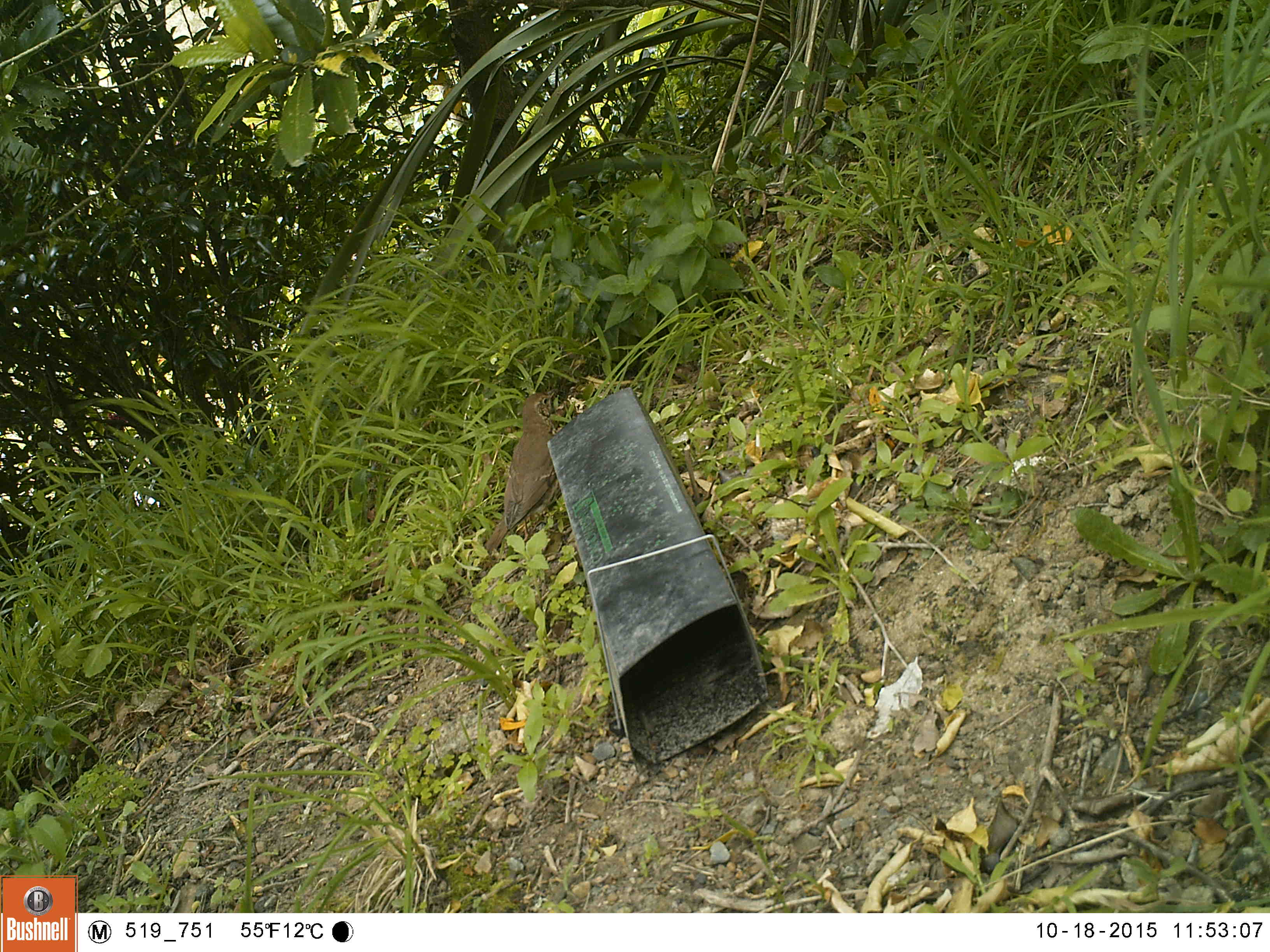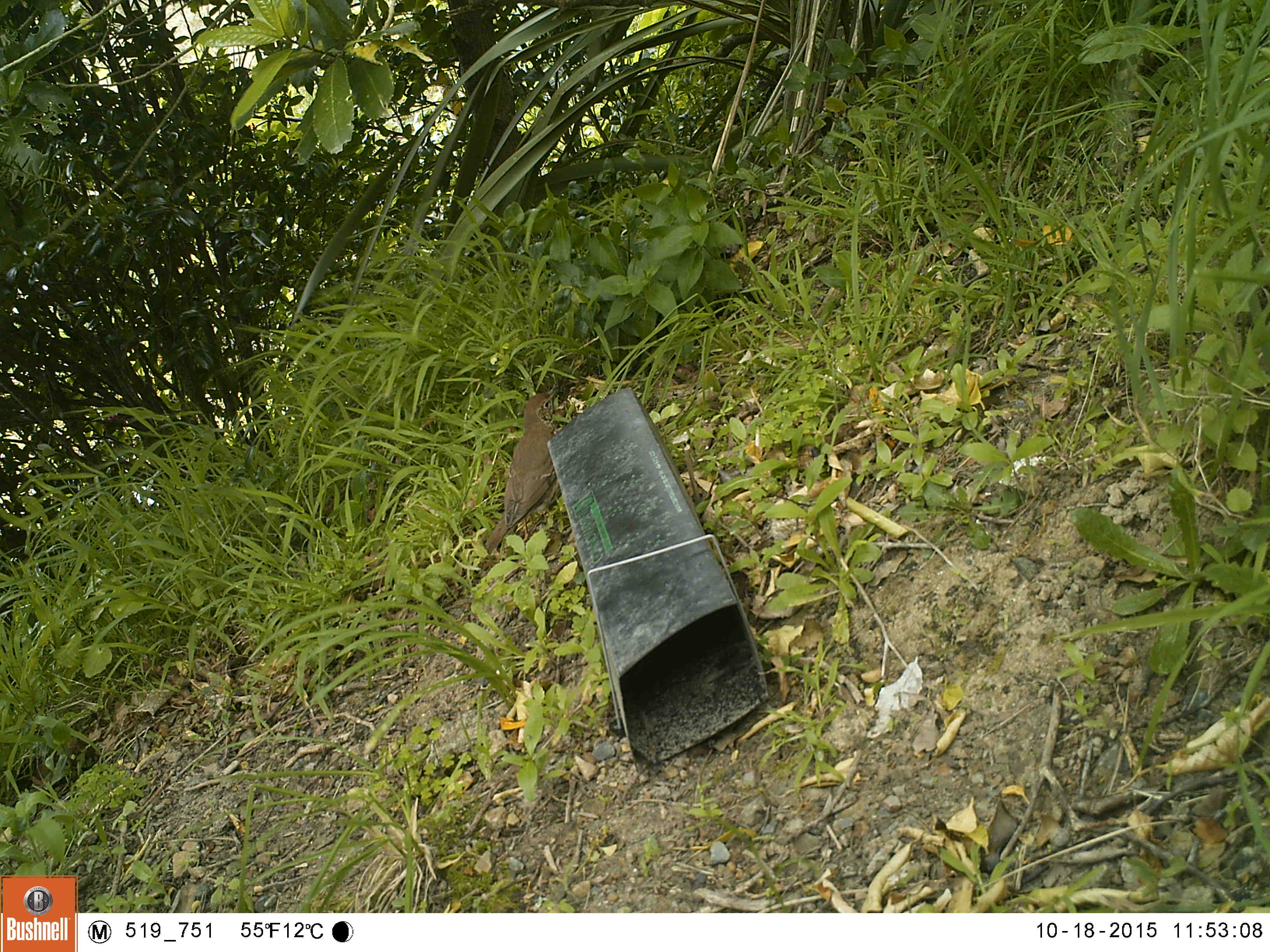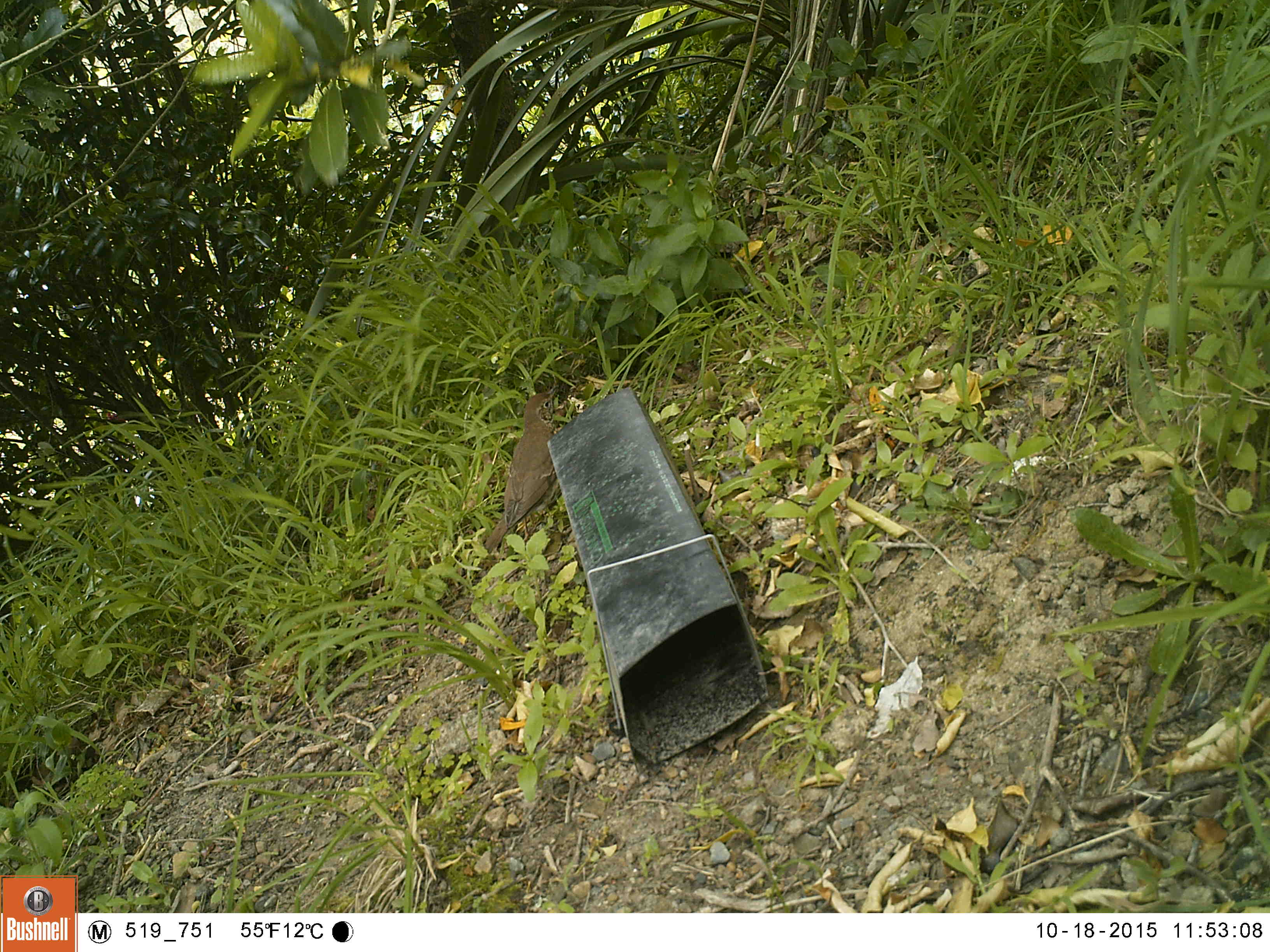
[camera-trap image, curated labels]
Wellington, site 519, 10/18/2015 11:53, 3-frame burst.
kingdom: Animalia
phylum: Chordata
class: Aves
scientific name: Aves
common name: bird